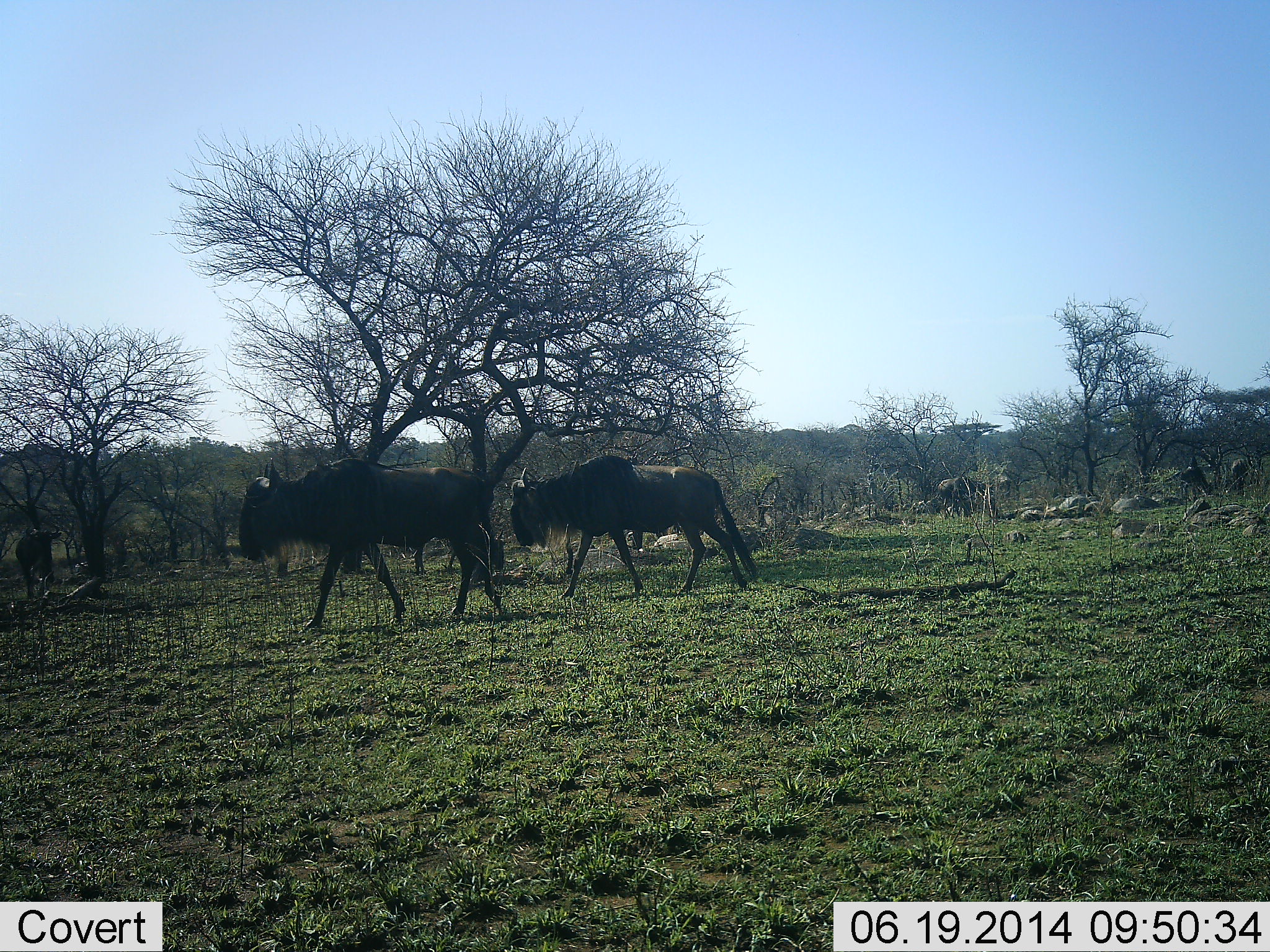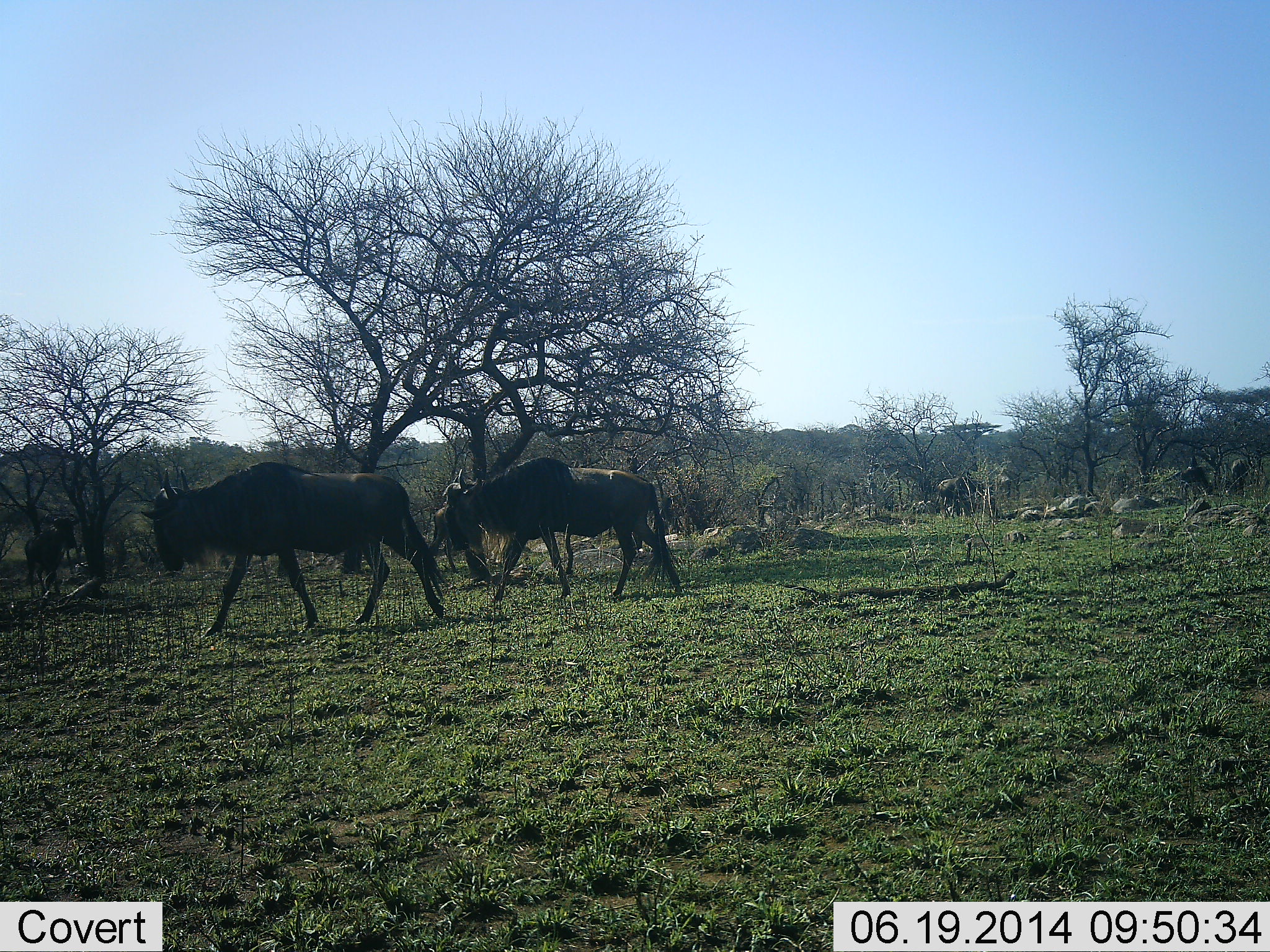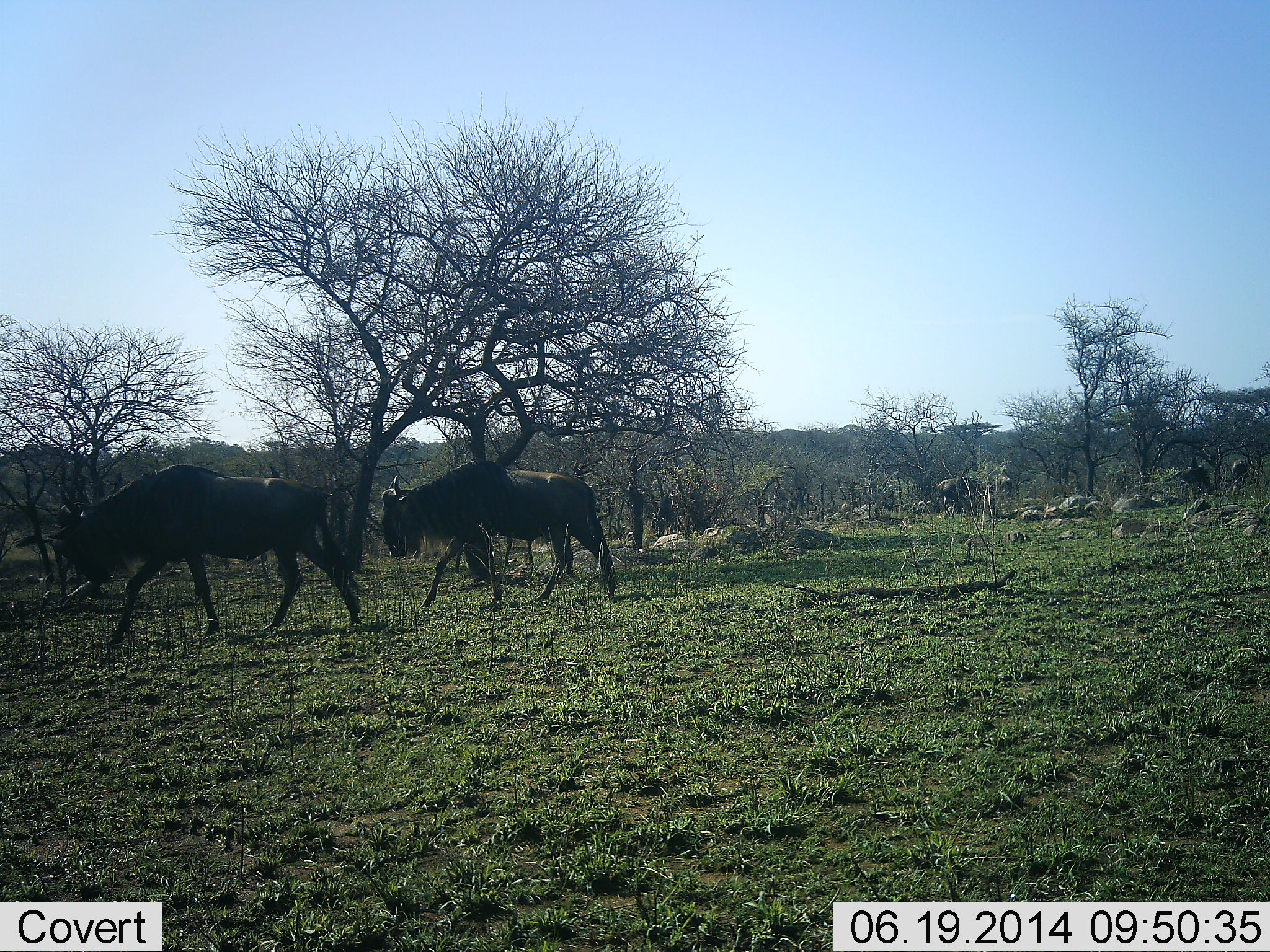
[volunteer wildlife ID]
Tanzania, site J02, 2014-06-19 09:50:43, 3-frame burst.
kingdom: Animalia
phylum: Chordata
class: Mammalia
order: Artiodactyla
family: Bovidae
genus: Connochaetes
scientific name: Connochaetes taurinus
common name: blue wildebeest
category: wildebeest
Wildebeest (blue wildebeest) (Connochaetes taurinus), count 5. Behavior (volunteer vote fractions): standing 40%, resting 0%, moving 90%, interacting 0%. Young present (vote fraction): 10%. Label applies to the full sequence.